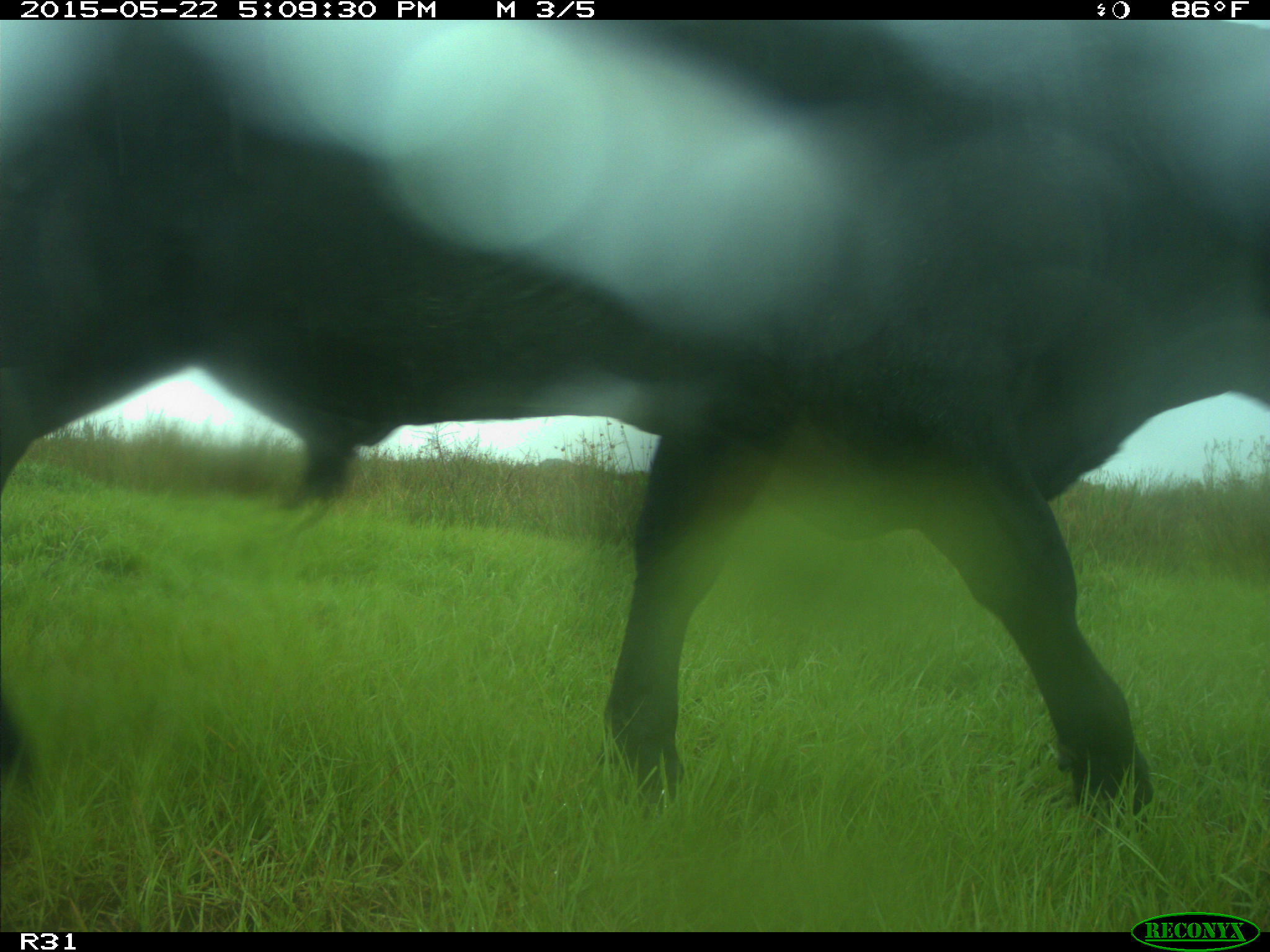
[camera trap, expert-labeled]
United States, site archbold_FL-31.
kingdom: Animalia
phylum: Chordata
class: Mammalia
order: Artiodactyla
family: Bovidae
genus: Bos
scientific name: Bos taurus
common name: domestic cow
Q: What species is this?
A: Bos taurus (domestic cow).